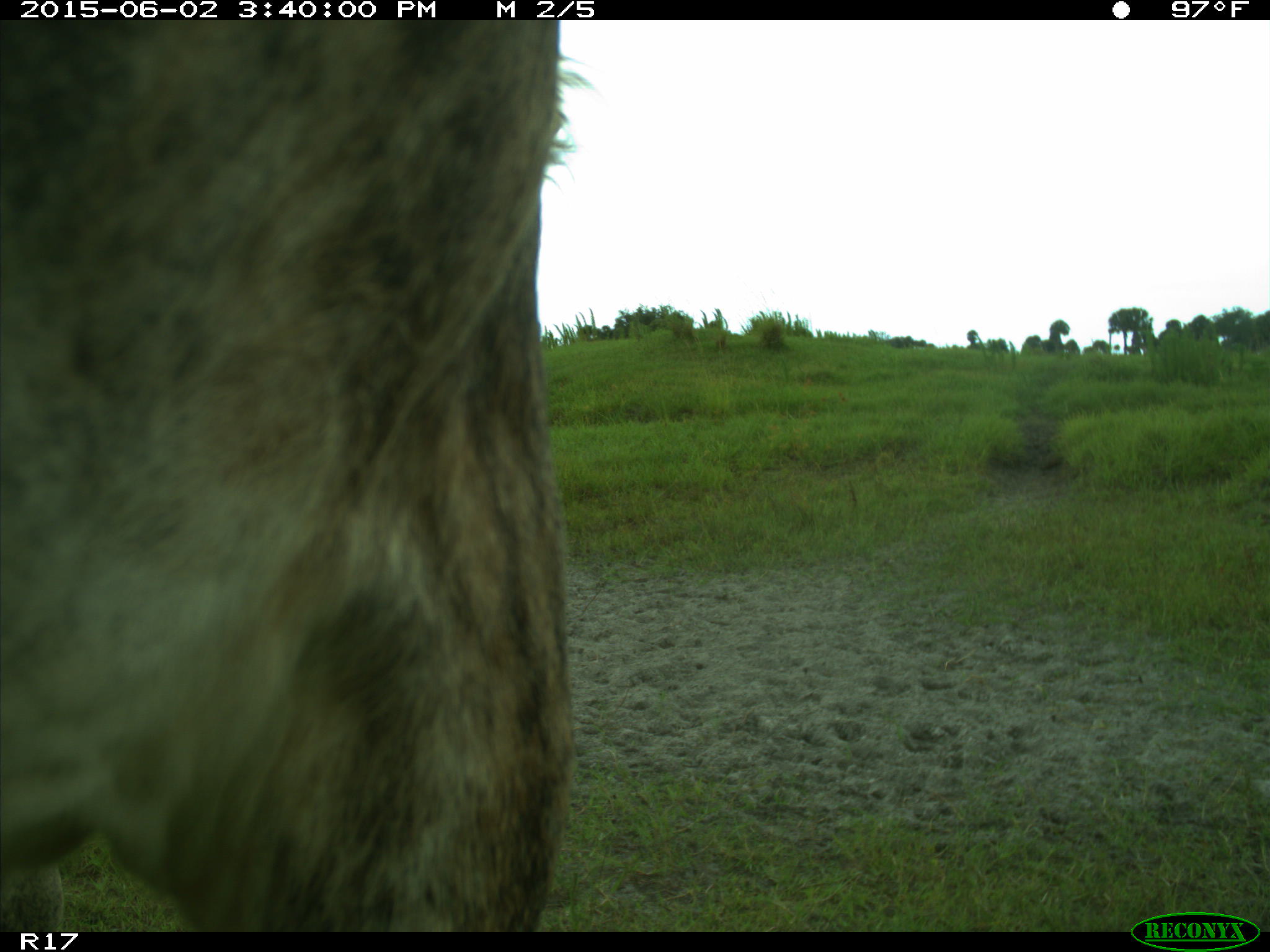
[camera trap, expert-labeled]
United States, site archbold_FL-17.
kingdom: Animalia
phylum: Chordata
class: Mammalia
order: Artiodactyla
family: Bovidae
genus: Bos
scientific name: Bos taurus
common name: domestic cow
Bos taurus (domestic cow).